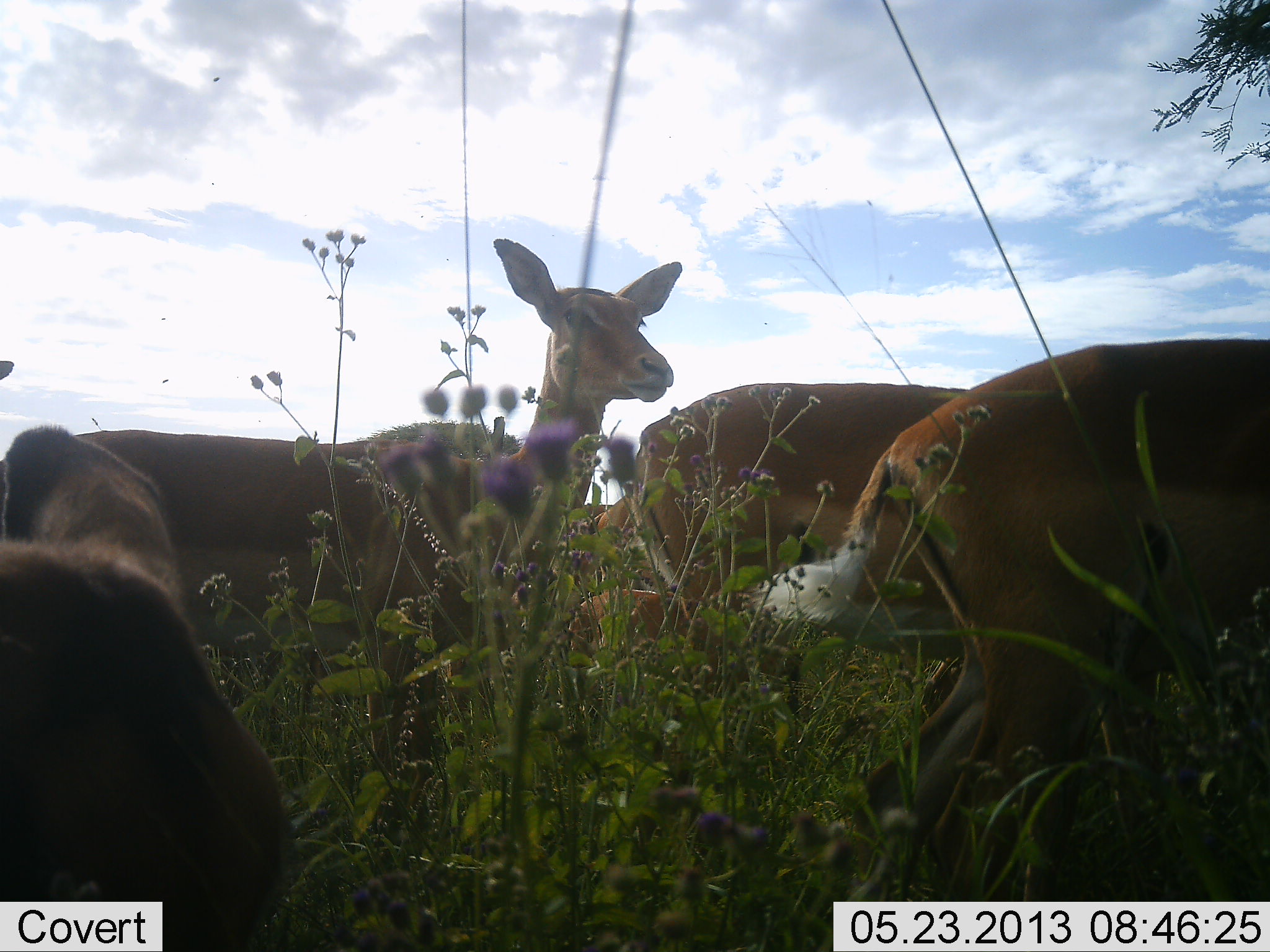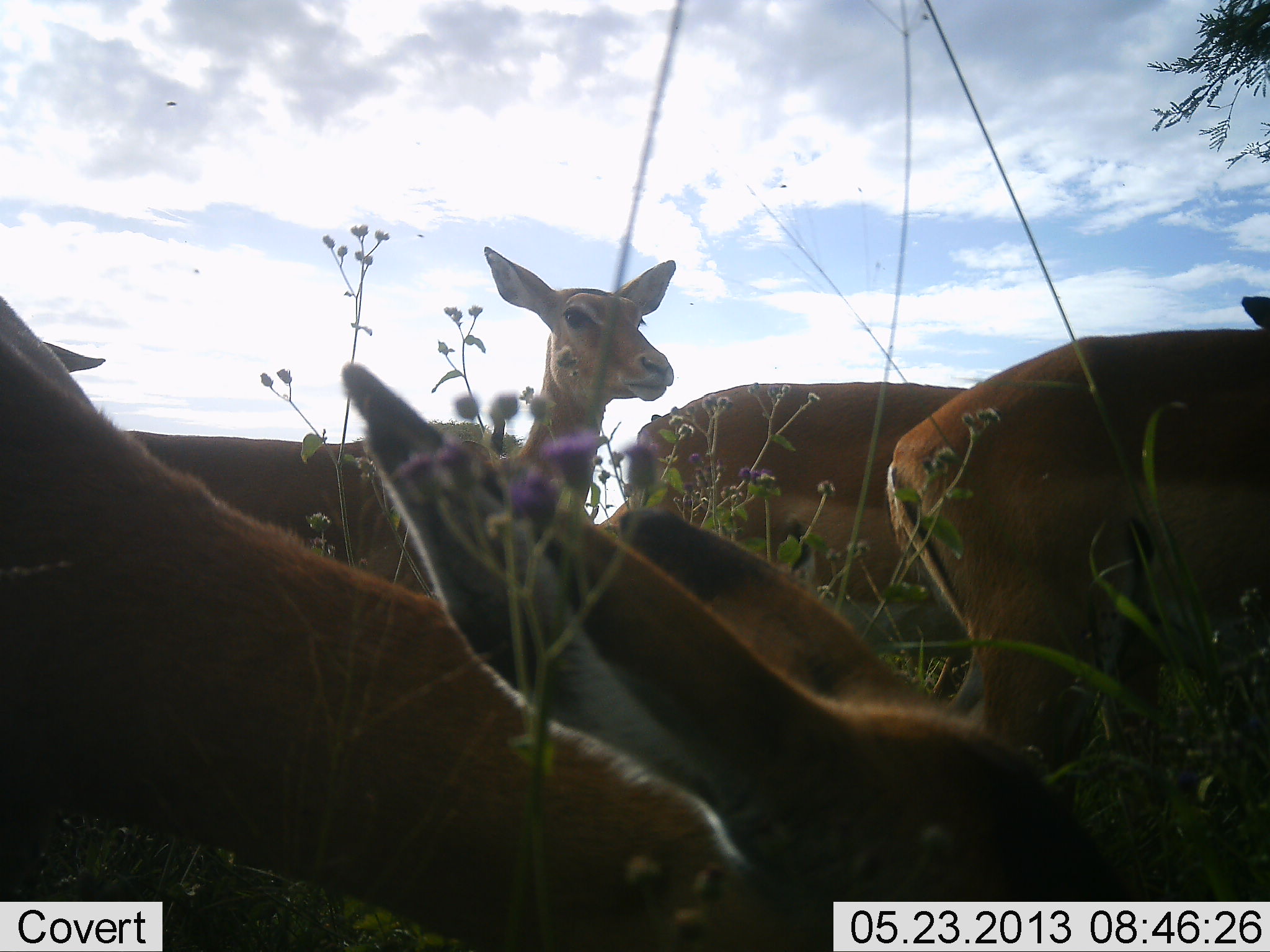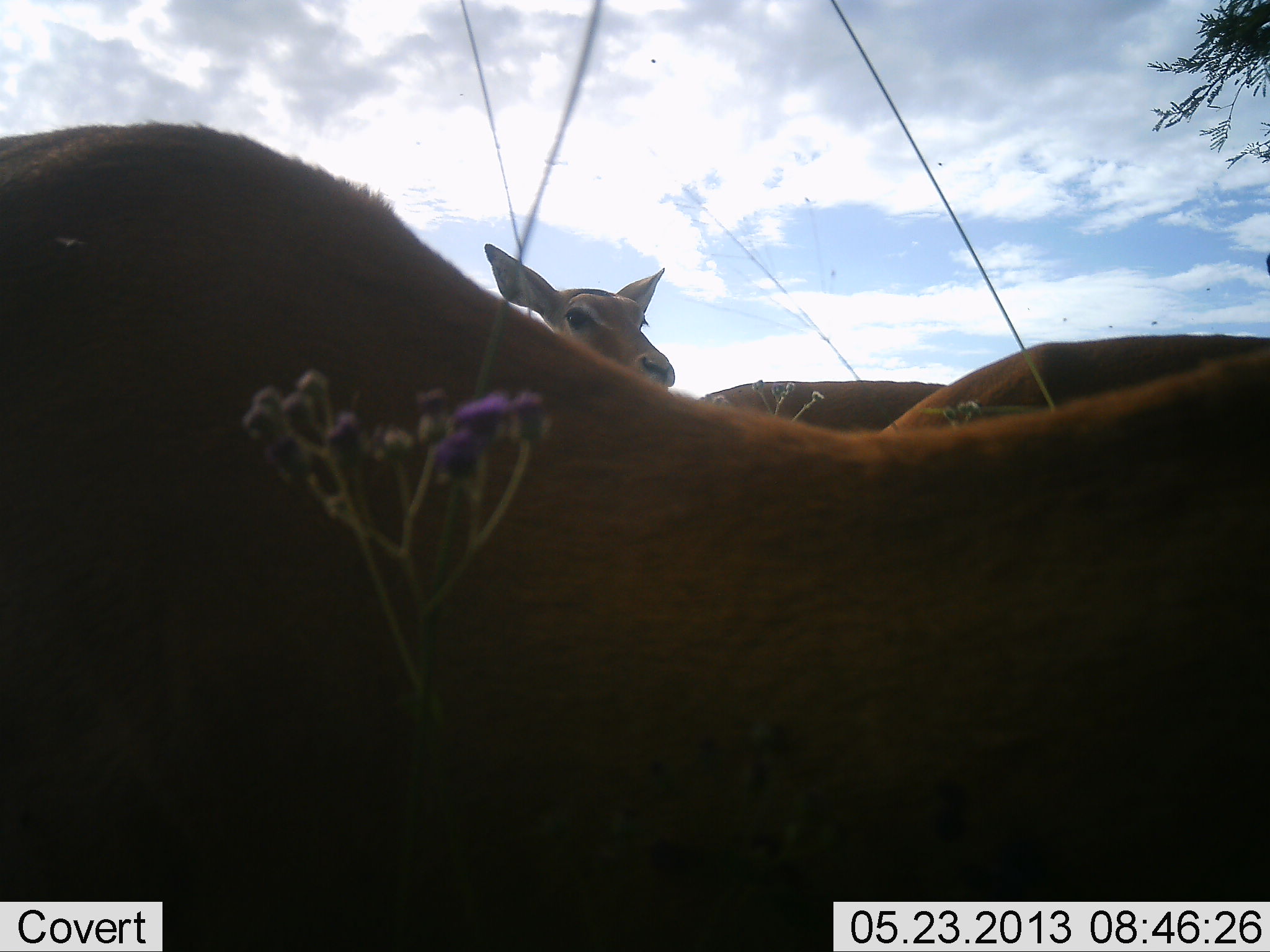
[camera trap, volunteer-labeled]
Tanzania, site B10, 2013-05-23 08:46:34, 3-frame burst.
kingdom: Animalia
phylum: Chordata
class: Mammalia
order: Artiodactyla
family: Bovidae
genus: Aepyceros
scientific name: Aepyceros melampus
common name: impala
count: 5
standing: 100%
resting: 9%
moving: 73%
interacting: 0%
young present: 27%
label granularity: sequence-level